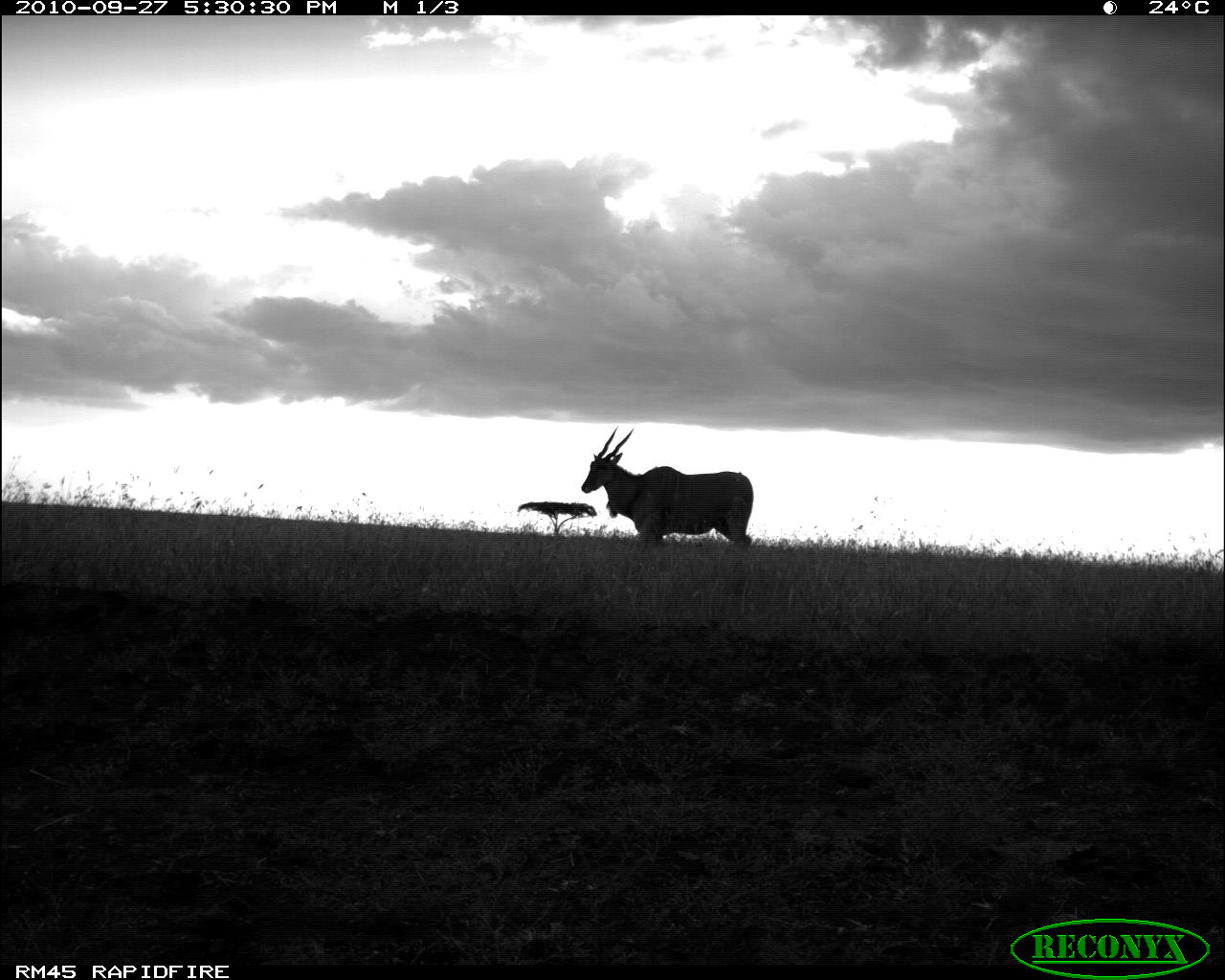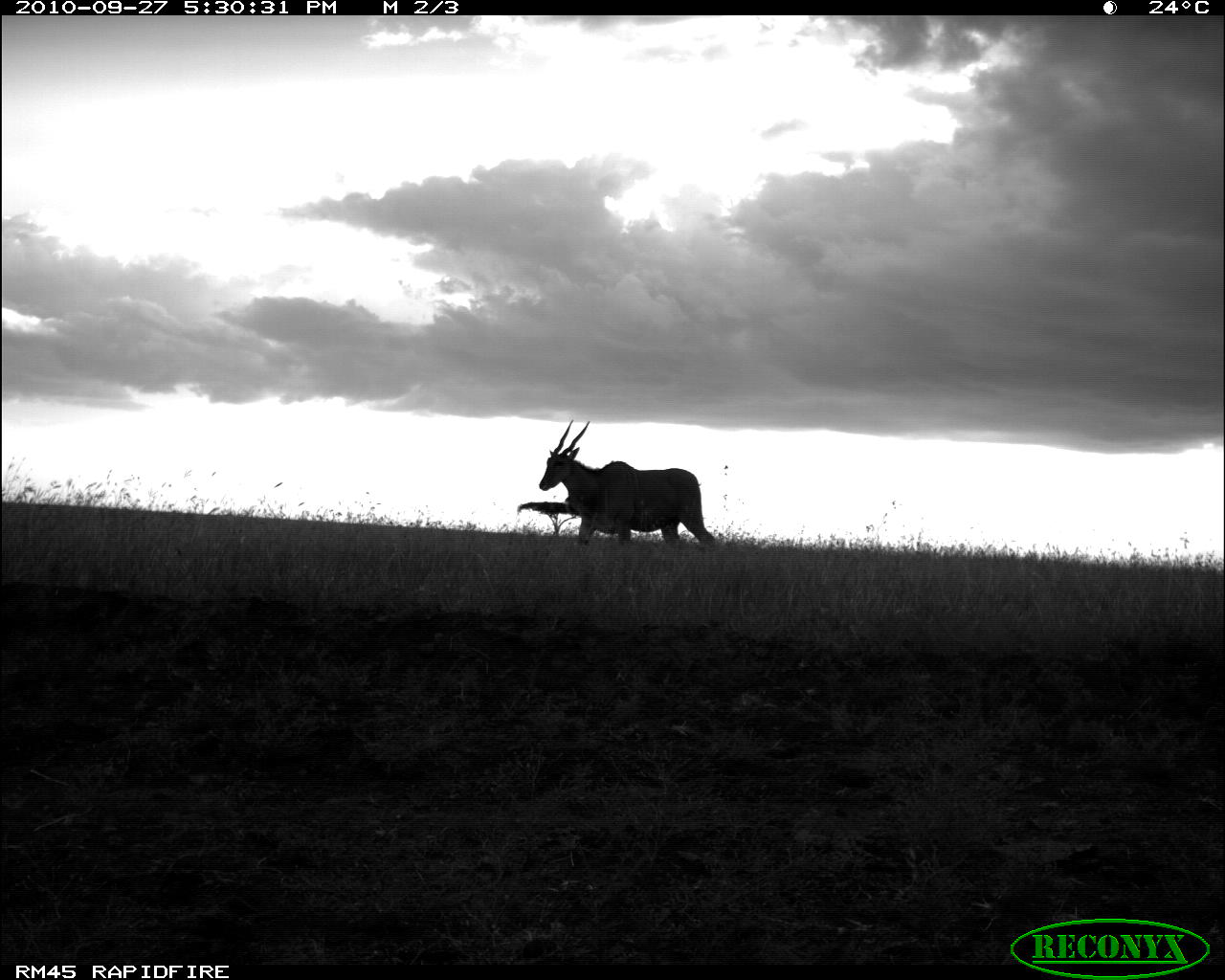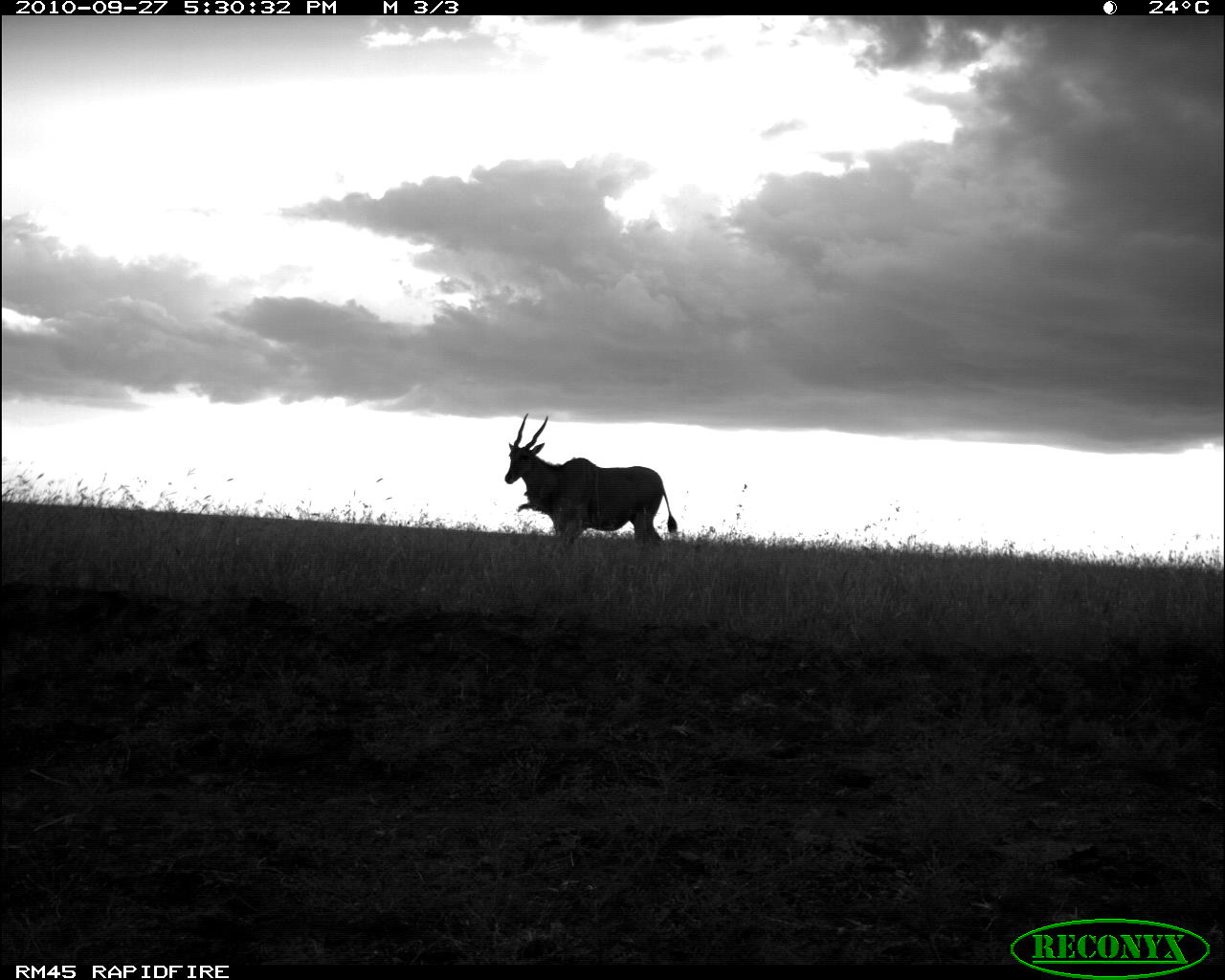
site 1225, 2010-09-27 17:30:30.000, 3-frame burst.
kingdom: Animalia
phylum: Chordata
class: Mammalia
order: Artiodactyla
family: Bovidae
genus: Tragelaphus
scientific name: Tragelaphus oryx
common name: eland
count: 1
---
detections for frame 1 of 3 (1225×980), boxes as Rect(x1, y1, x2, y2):
tragelaphus oryx: Rect(581, 427, 754, 548)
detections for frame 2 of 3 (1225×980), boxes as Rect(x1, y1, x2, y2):
tragelaphus oryx: Rect(538, 419, 716, 546)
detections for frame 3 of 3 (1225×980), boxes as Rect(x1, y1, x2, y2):
tragelaphus oryx: Rect(503, 412, 677, 543)